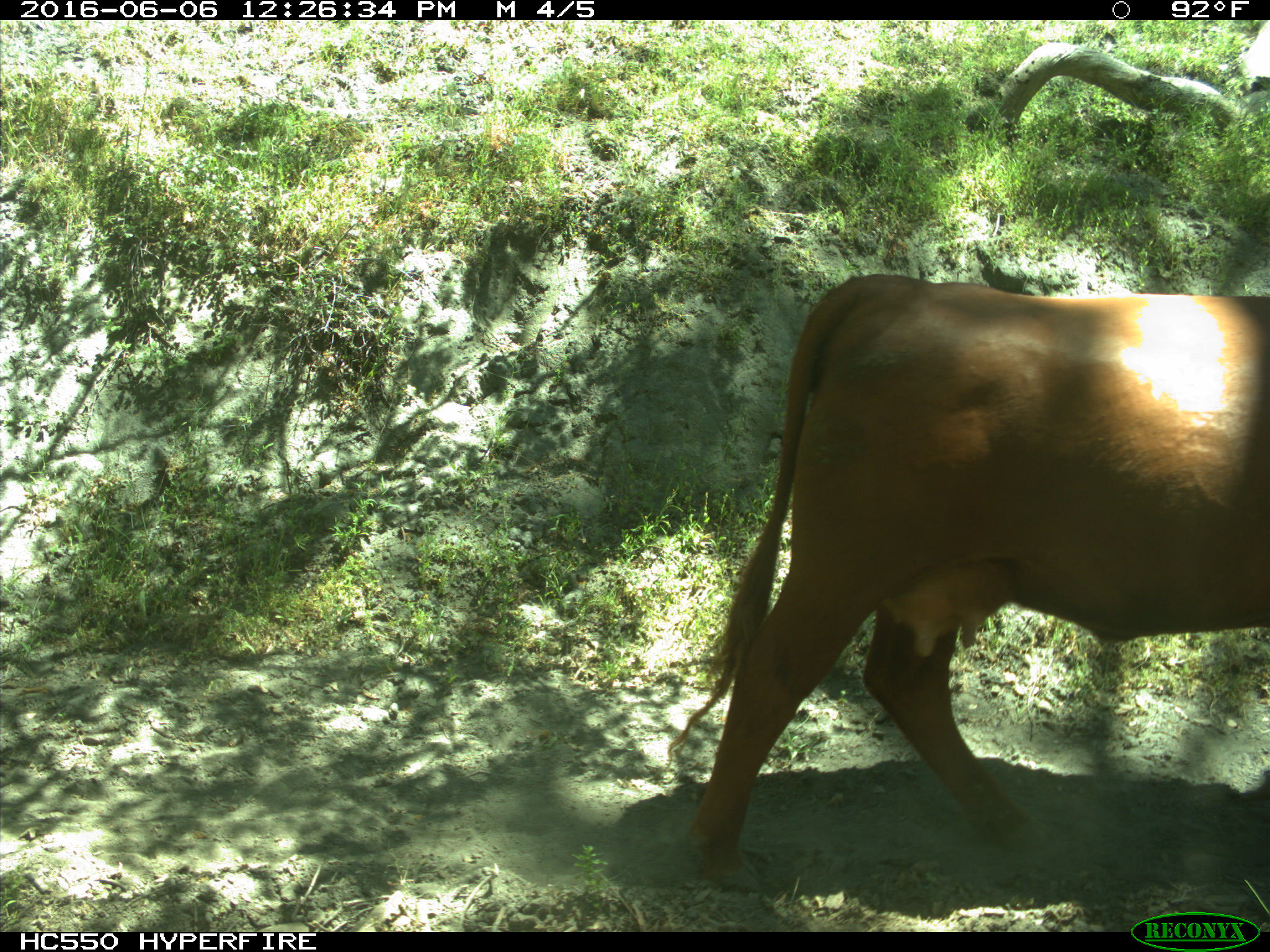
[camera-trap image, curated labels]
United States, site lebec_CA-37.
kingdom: Animalia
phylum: Chordata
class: Mammalia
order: Artiodactyla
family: Bovidae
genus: Bos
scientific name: Bos taurus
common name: domestic cow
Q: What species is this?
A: Bos taurus (domestic cow).